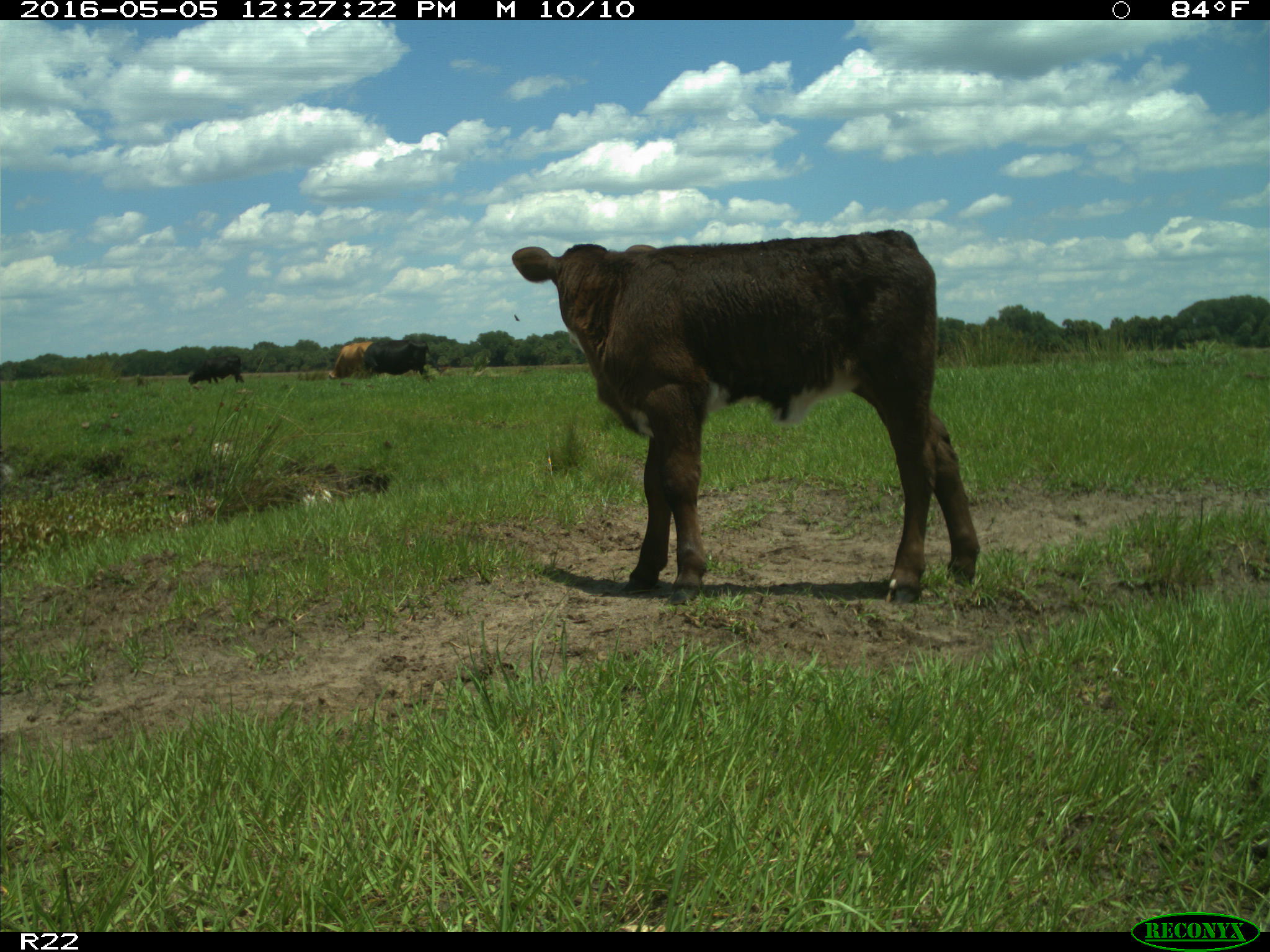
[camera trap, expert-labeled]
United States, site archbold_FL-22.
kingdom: Animalia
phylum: Chordata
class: Mammalia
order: Artiodactyla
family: Bovidae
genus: Bos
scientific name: Bos taurus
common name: domestic cow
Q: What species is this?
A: Bos taurus (domestic cow).